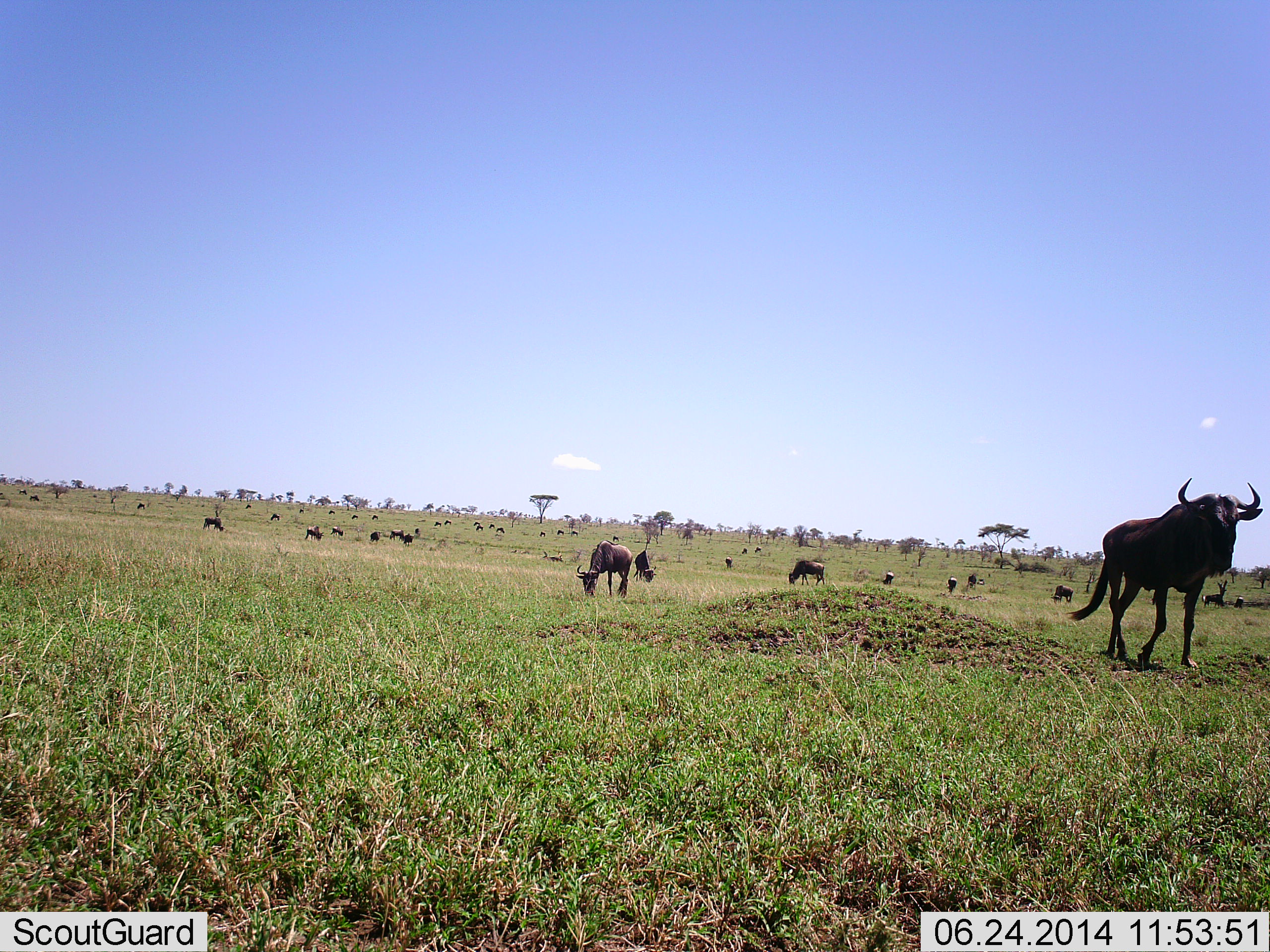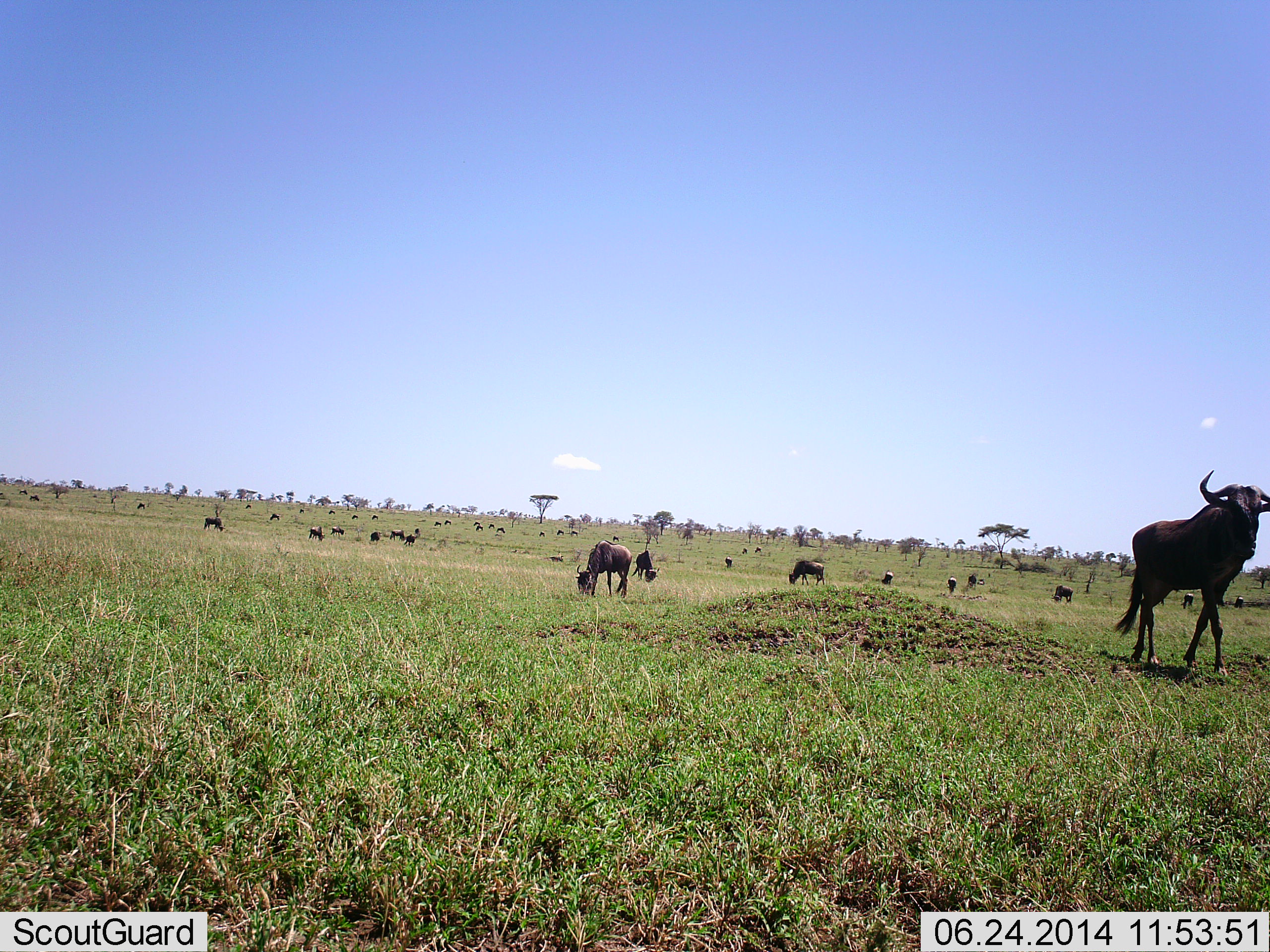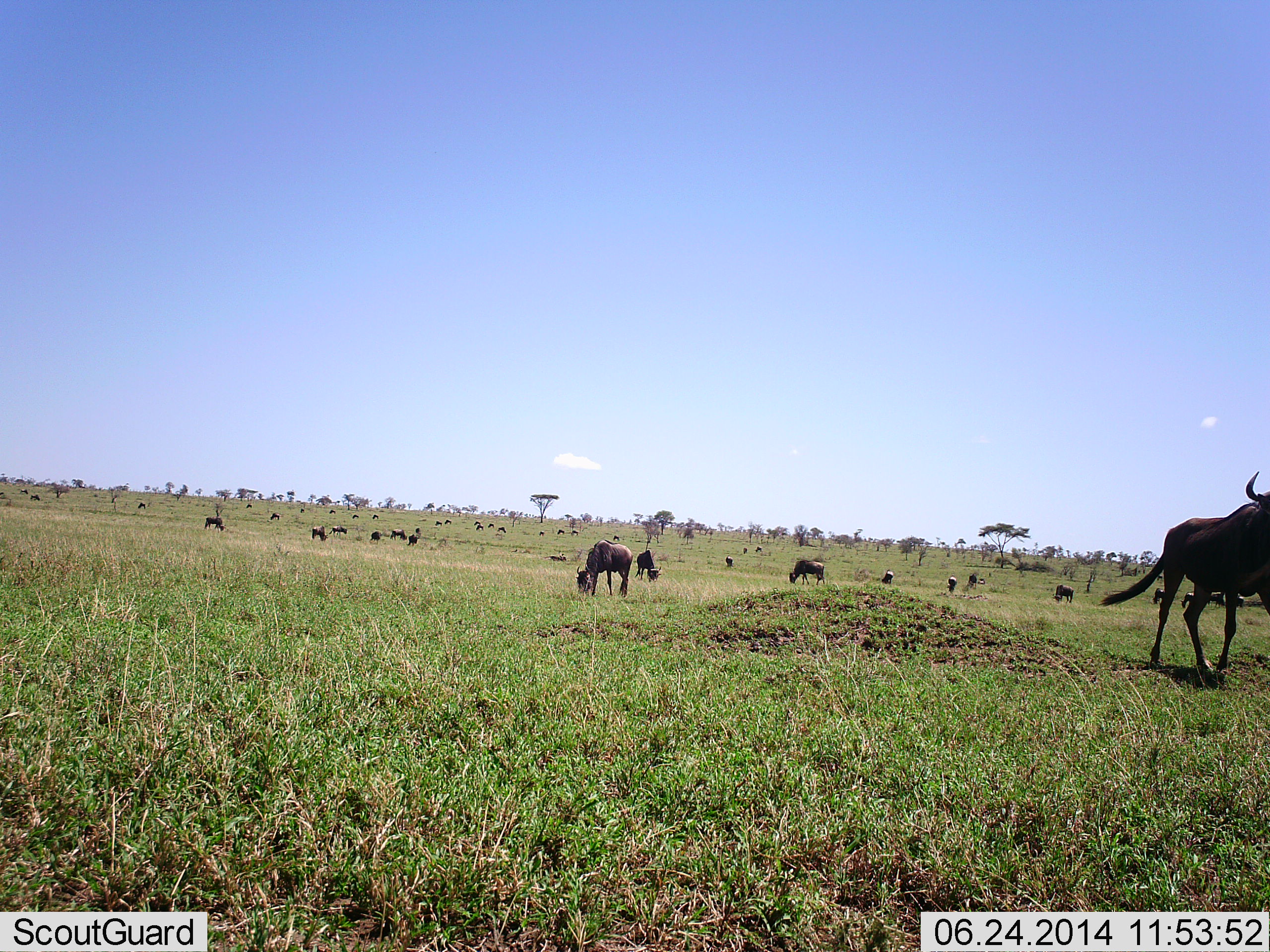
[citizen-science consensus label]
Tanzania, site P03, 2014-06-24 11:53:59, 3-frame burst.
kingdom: Animalia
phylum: Chordata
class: Mammalia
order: Artiodactyla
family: Bovidae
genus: Connochaetes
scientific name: Connochaetes taurinus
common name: blue wildebeest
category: wildebeest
Wildebeest (blue wildebeest) (Connochaetes taurinus), count 11-50. Behavior (volunteer vote fractions): standing 61%, resting 11%, moving 63%, interacting 8%. Young present (vote fraction): 0%. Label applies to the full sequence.